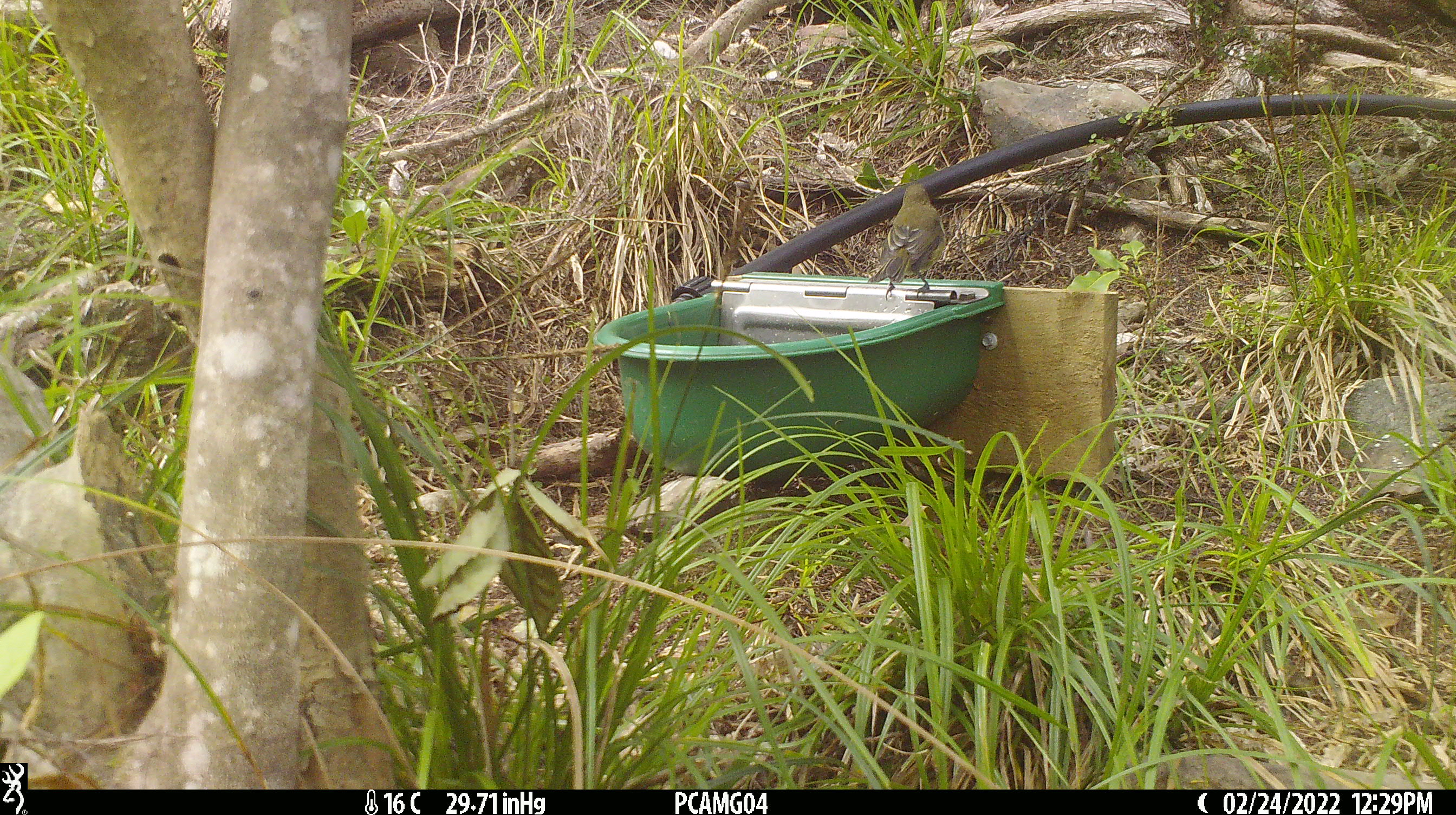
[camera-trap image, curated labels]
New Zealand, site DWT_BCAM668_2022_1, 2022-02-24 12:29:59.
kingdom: Animalia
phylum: Chordata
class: Aves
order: Passeriformes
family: Meliphagidae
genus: Anthornis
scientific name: Anthornis melanura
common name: new zealand bellbird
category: bellbird